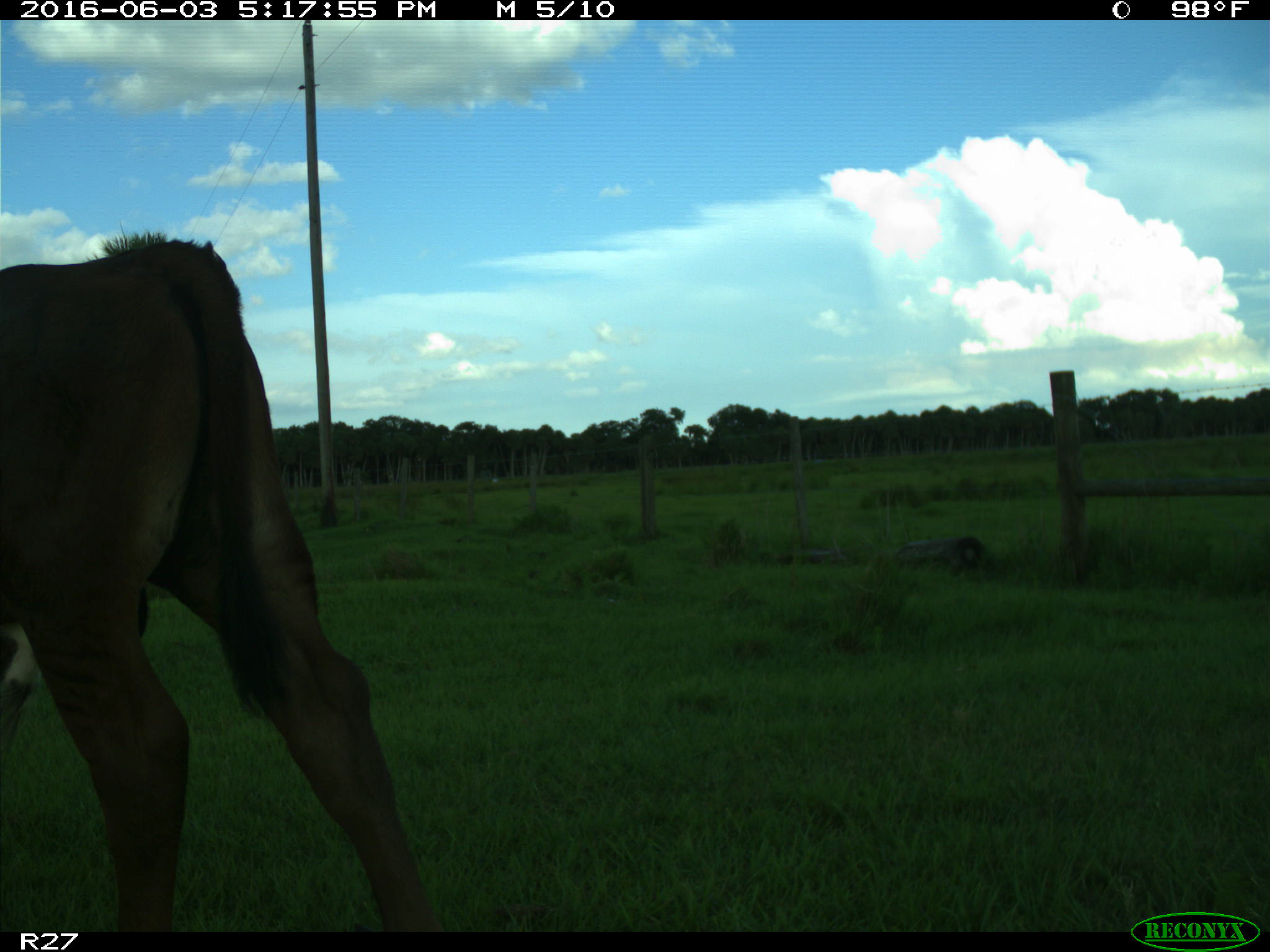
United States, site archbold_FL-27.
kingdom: Animalia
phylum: Chordata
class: Mammalia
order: Artiodactyla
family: Bovidae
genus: Bos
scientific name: Bos taurus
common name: domestic cow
Bos taurus (domestic cow).